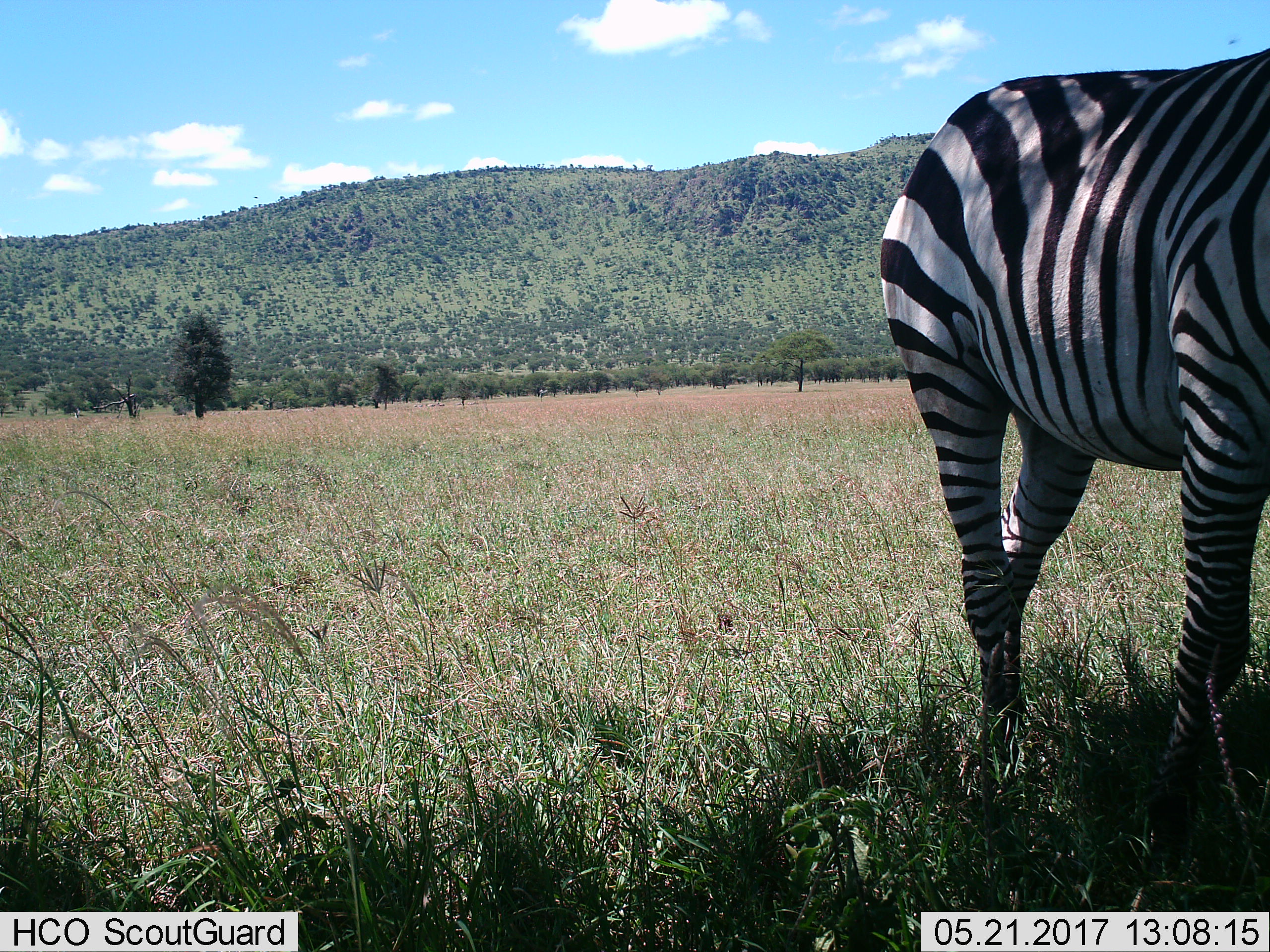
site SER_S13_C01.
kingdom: Animalia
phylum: Chordata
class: Mammalia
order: Perissodactyla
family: Equidae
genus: Equus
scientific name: Equus quagga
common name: plains zebra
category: zebraplains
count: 1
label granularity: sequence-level